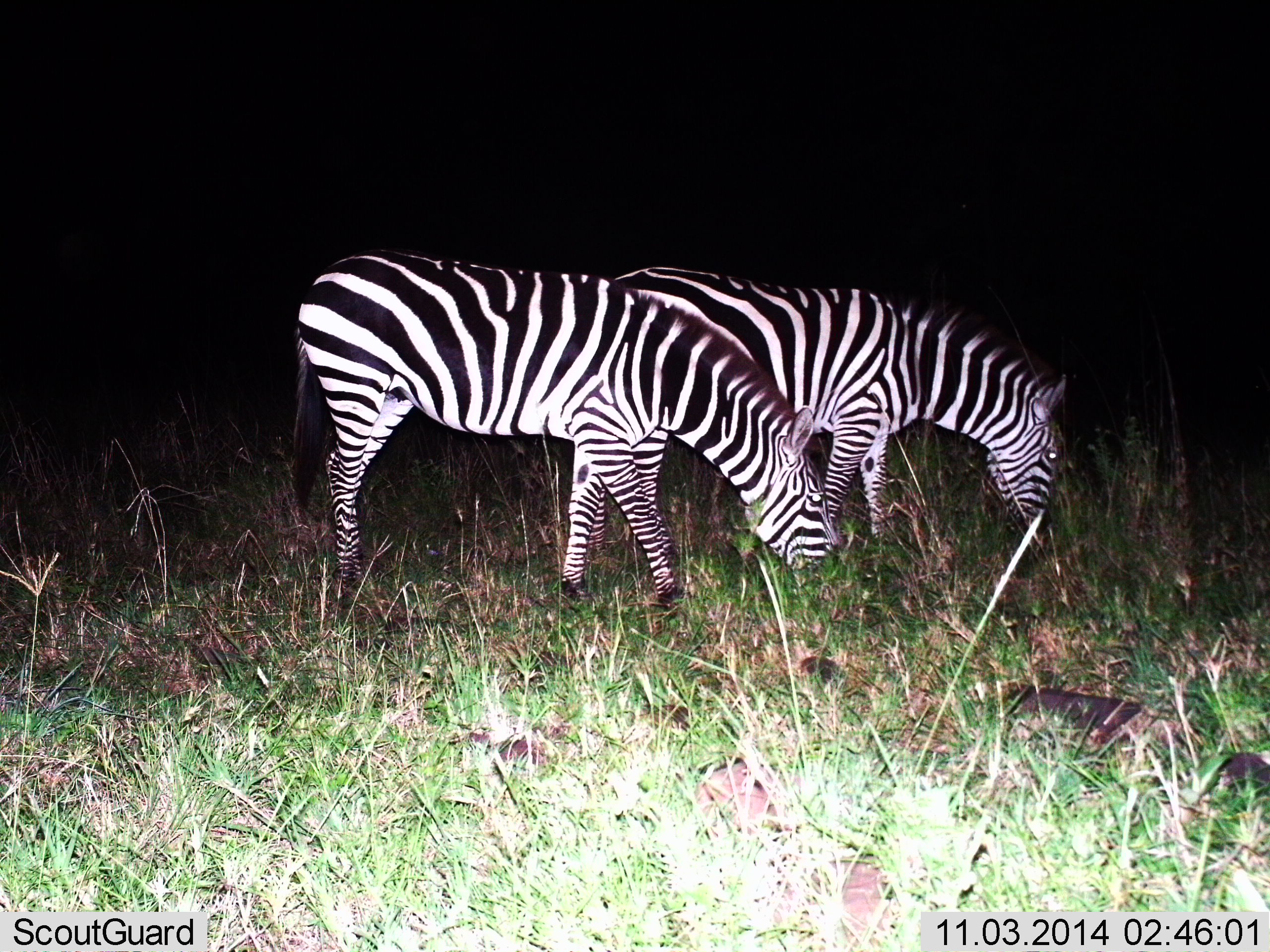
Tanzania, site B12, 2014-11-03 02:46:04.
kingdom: Animalia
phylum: Chordata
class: Mammalia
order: Perissodactyla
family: Equidae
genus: Equus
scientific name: Equus quagga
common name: plains zebra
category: zebra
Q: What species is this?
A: Zebra (plains zebra) (Equus quagga).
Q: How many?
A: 2.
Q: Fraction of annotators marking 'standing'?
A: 20%.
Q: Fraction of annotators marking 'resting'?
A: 0%.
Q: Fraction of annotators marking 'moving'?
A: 0%.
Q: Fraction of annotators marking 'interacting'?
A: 0%.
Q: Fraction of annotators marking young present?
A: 0%.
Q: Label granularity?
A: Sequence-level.